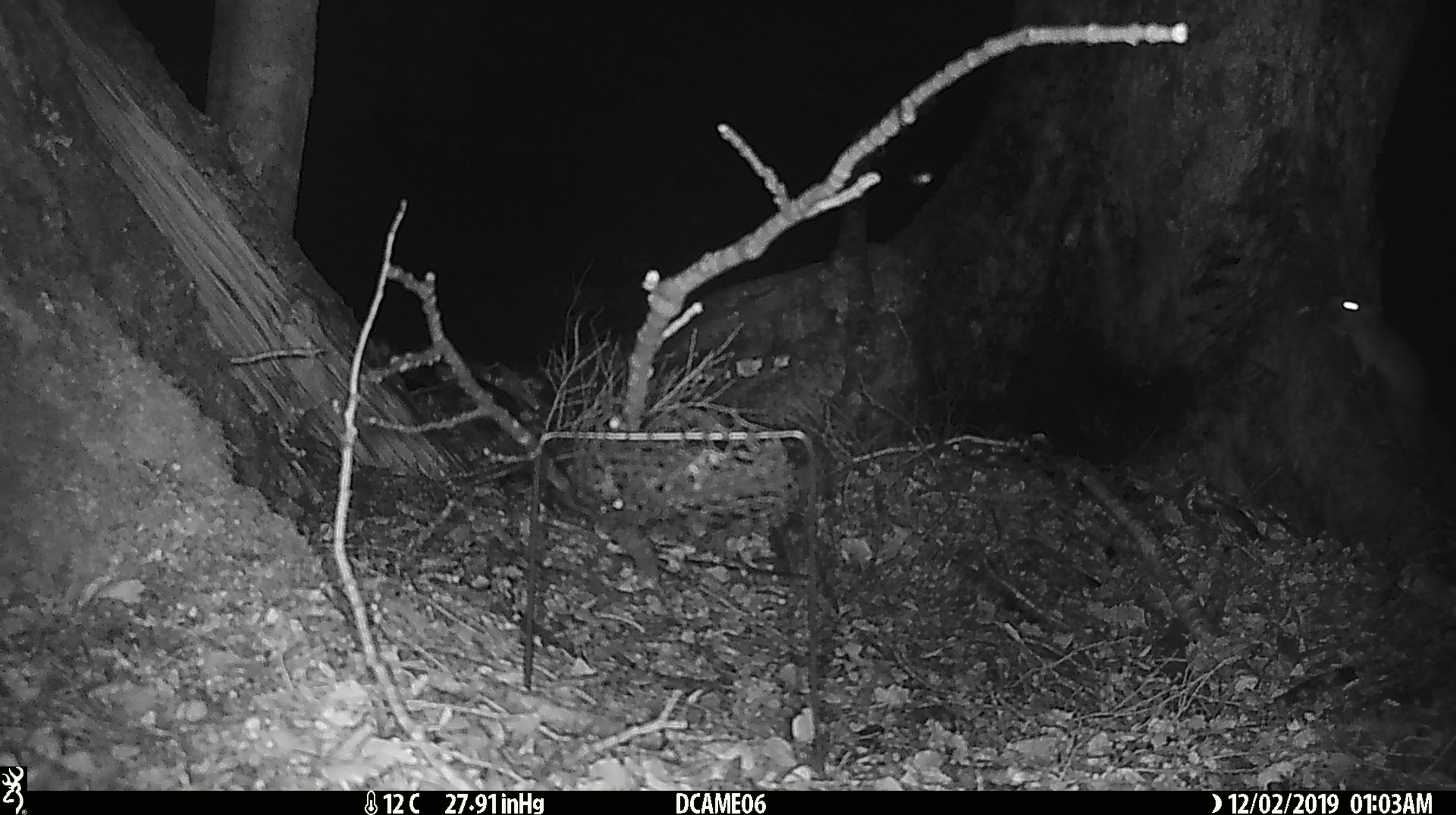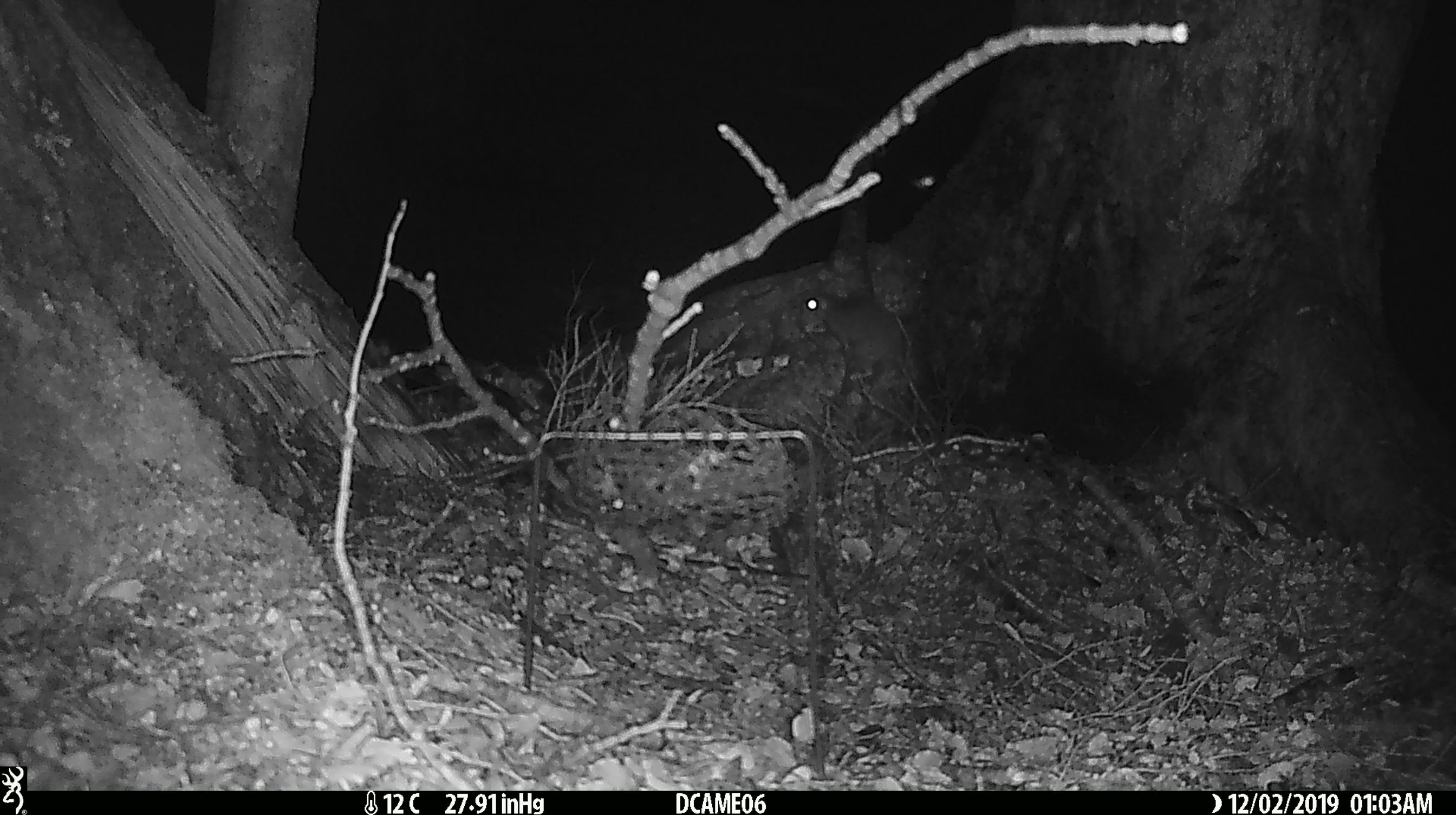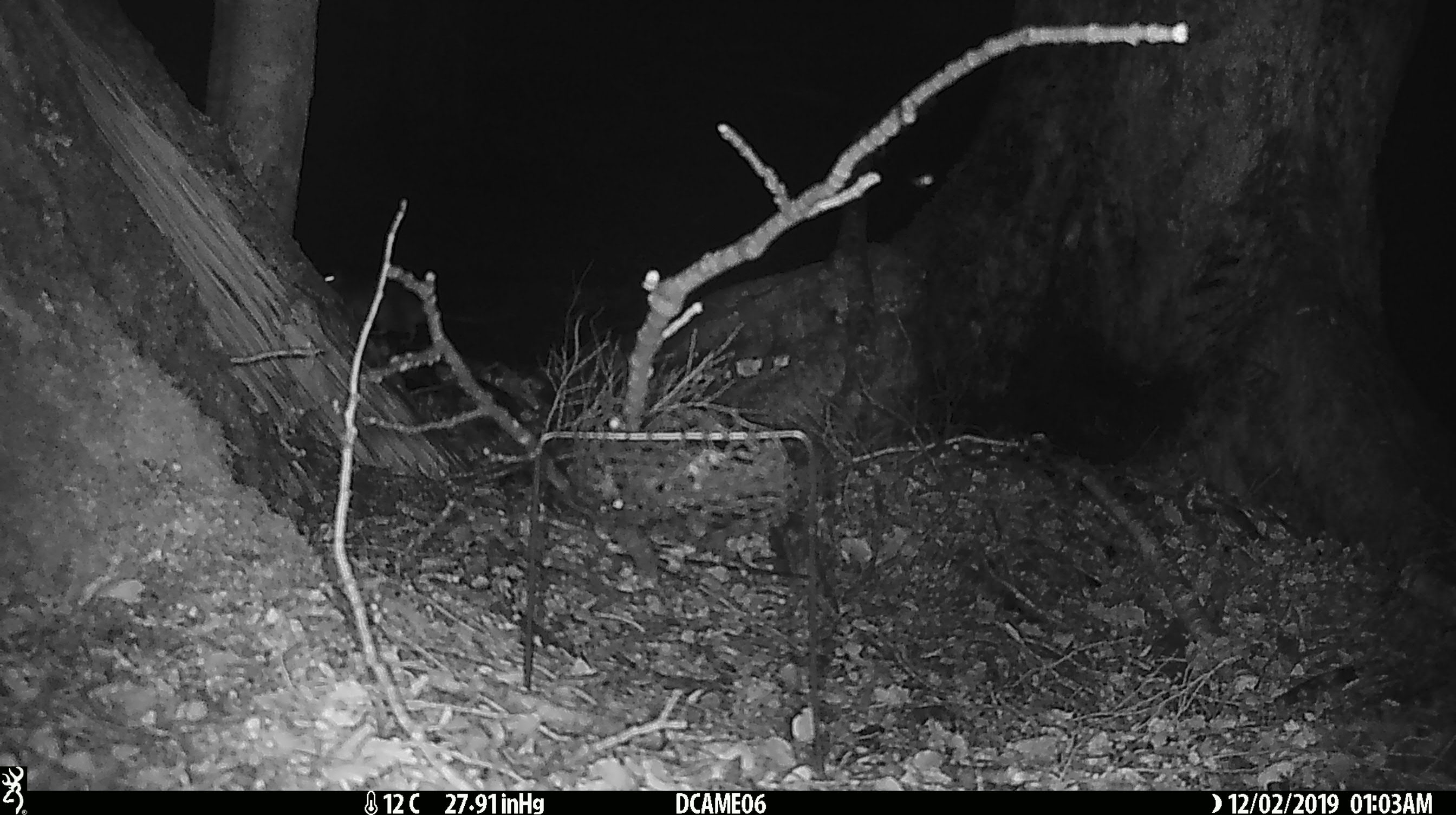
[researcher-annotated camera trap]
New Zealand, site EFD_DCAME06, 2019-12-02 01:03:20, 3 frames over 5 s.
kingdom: Animalia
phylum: Chordata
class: Mammalia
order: Rodentia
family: Muridae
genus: Rattus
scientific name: Rattus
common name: rat